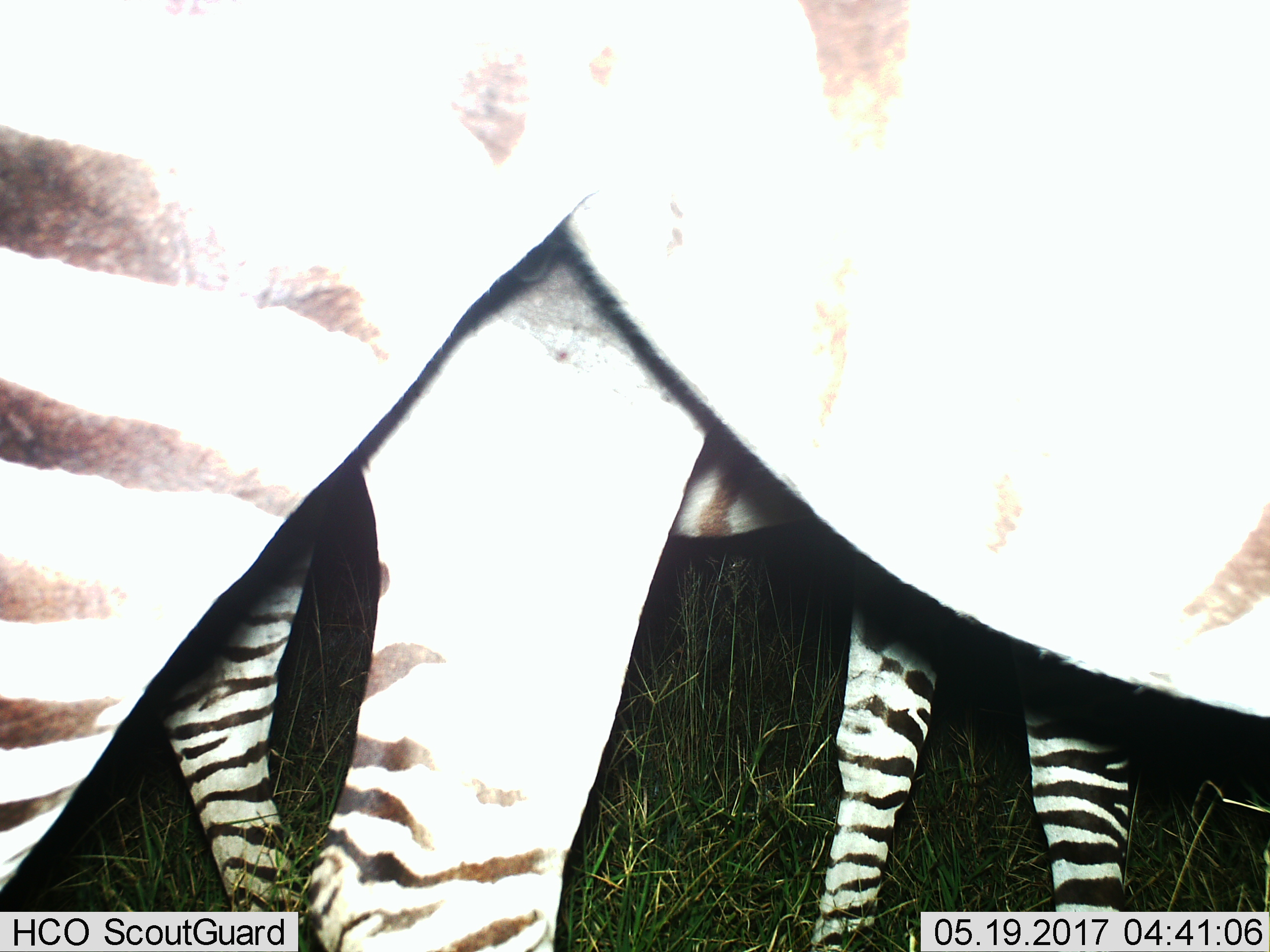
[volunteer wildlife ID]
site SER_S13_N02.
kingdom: Animalia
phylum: Chordata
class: Mammalia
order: Perissodactyla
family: Equidae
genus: Equus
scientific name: Equus quagga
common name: plains zebra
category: zebraplains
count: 2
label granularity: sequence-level